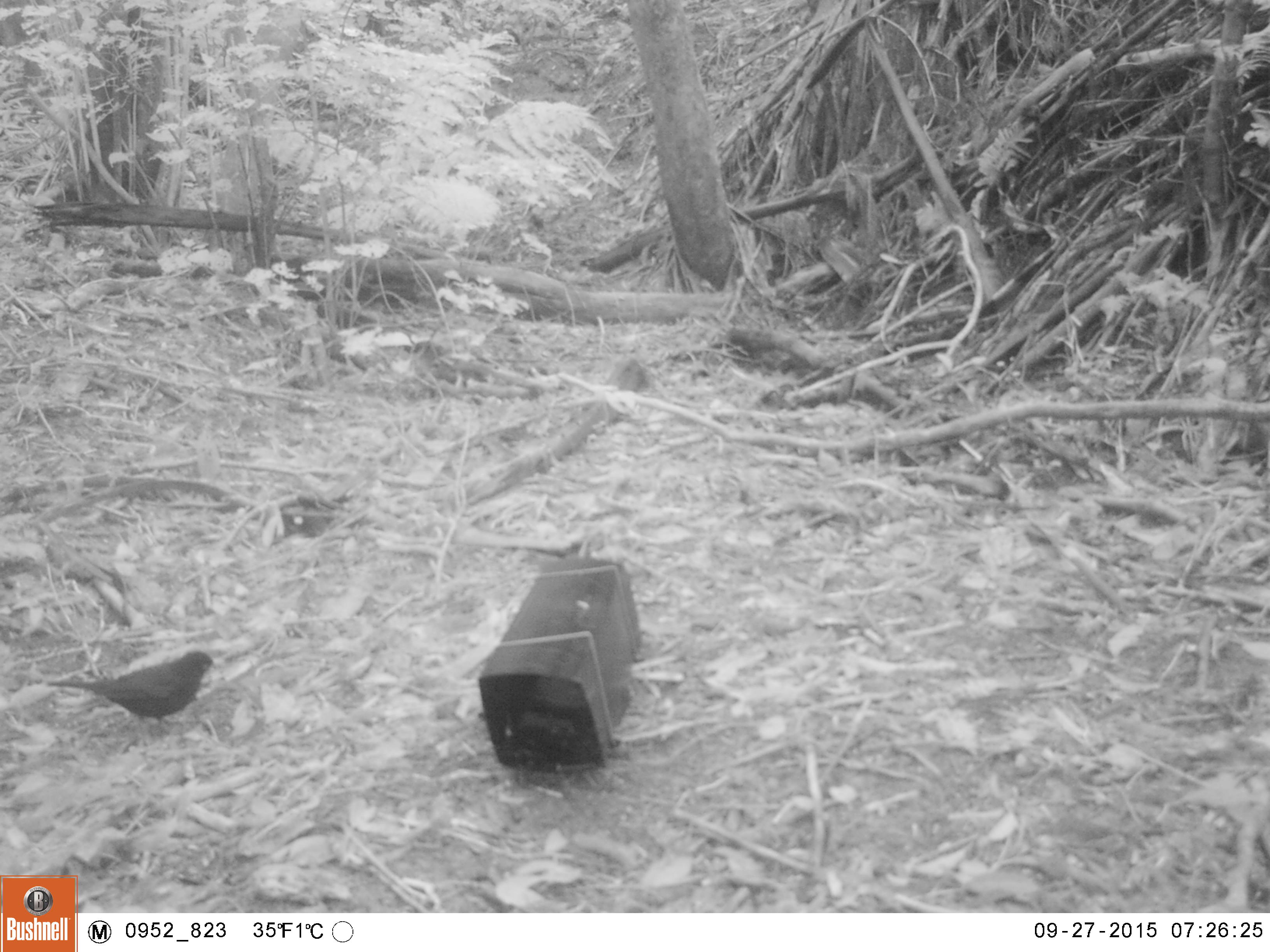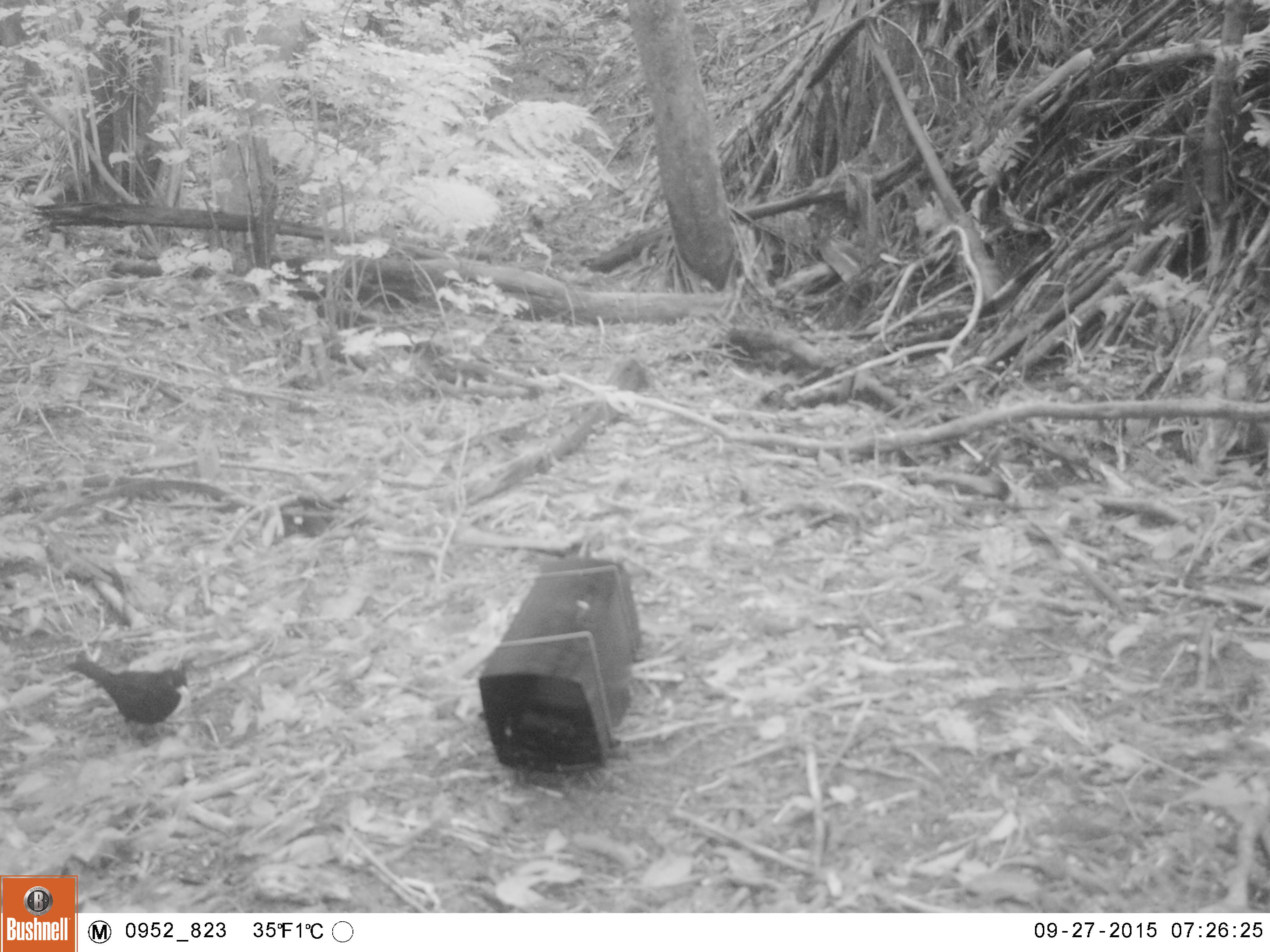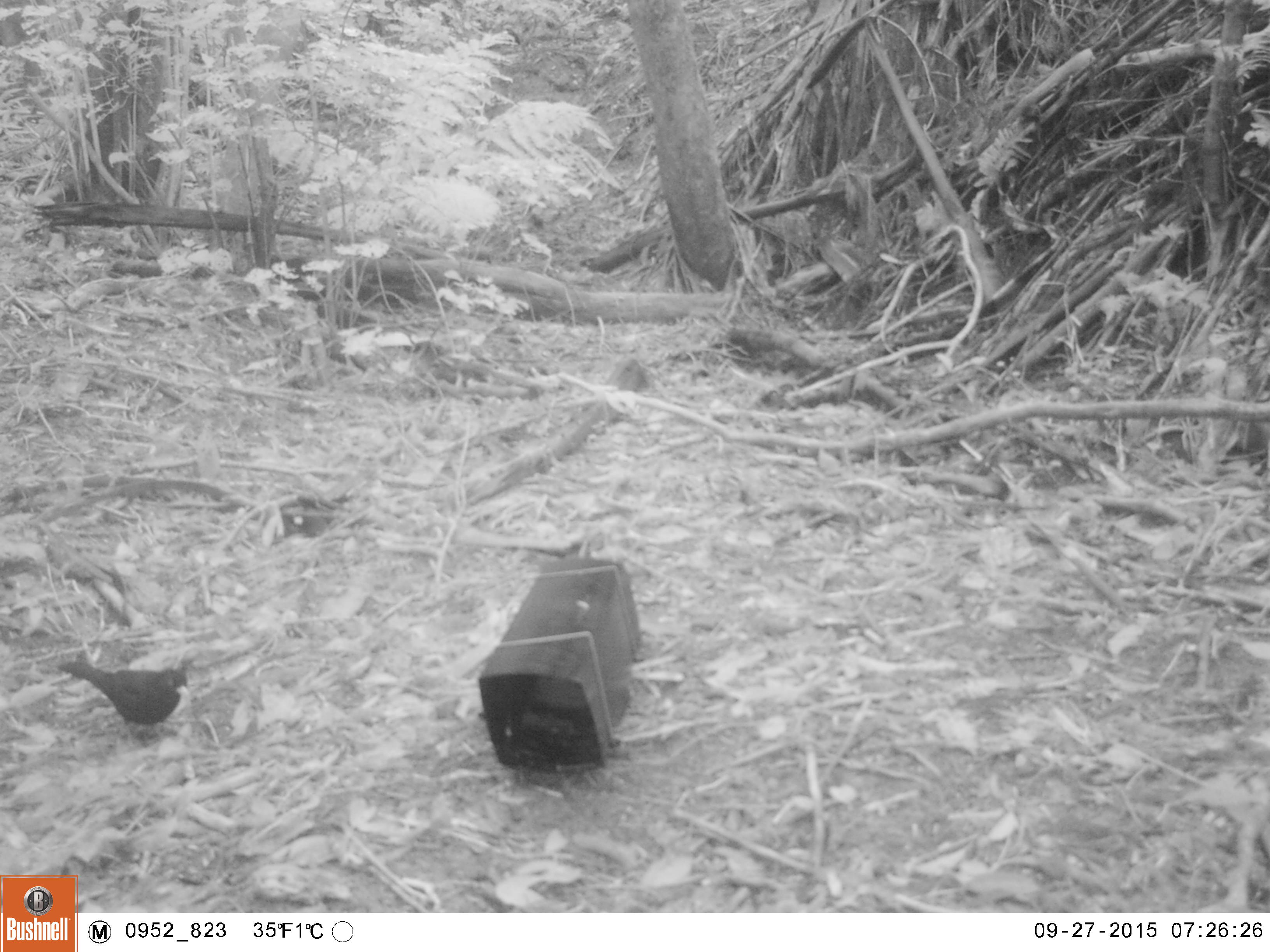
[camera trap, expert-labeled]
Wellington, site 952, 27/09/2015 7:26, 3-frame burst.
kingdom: Animalia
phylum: Chordata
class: Aves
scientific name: Aves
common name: bird